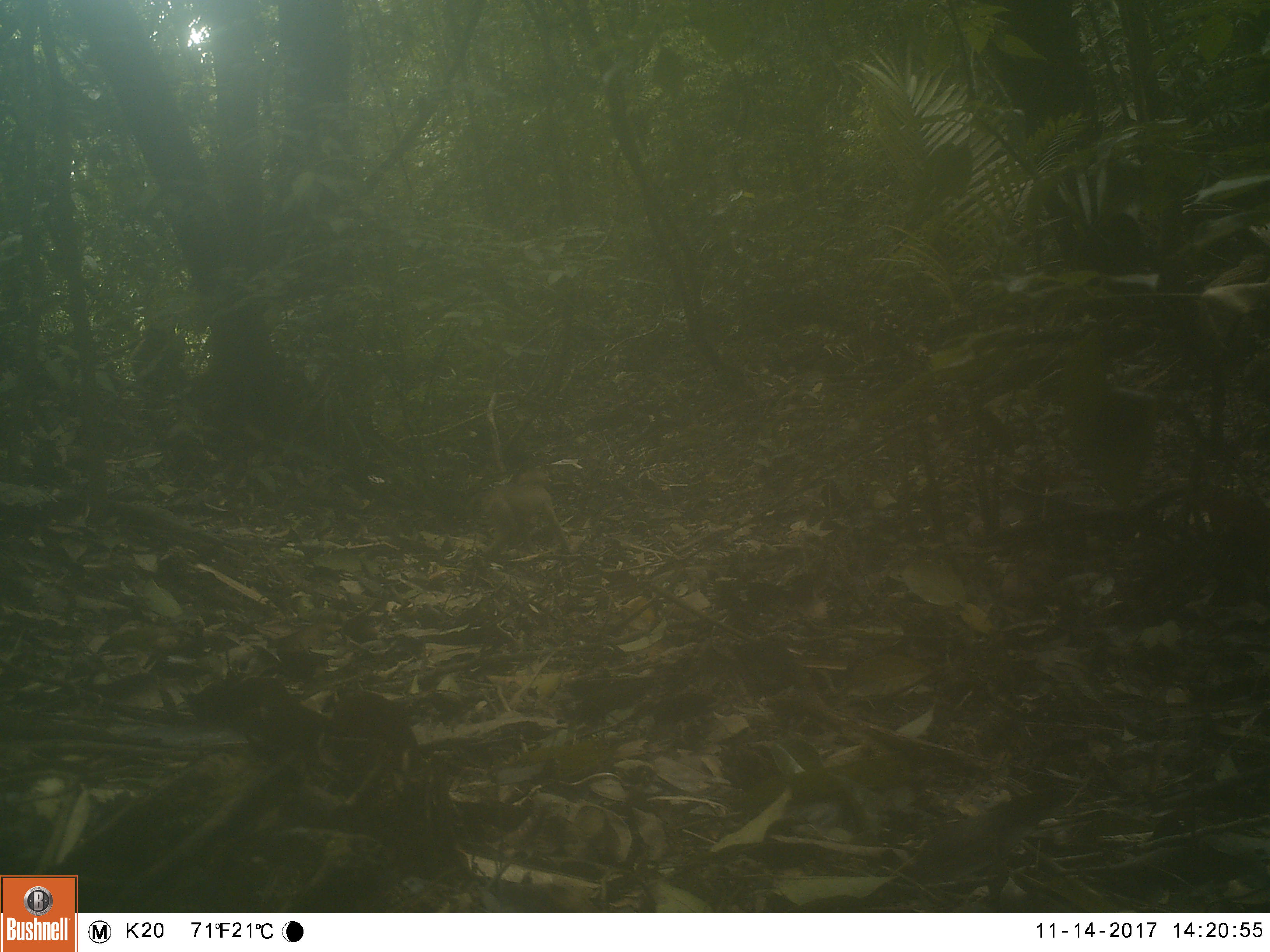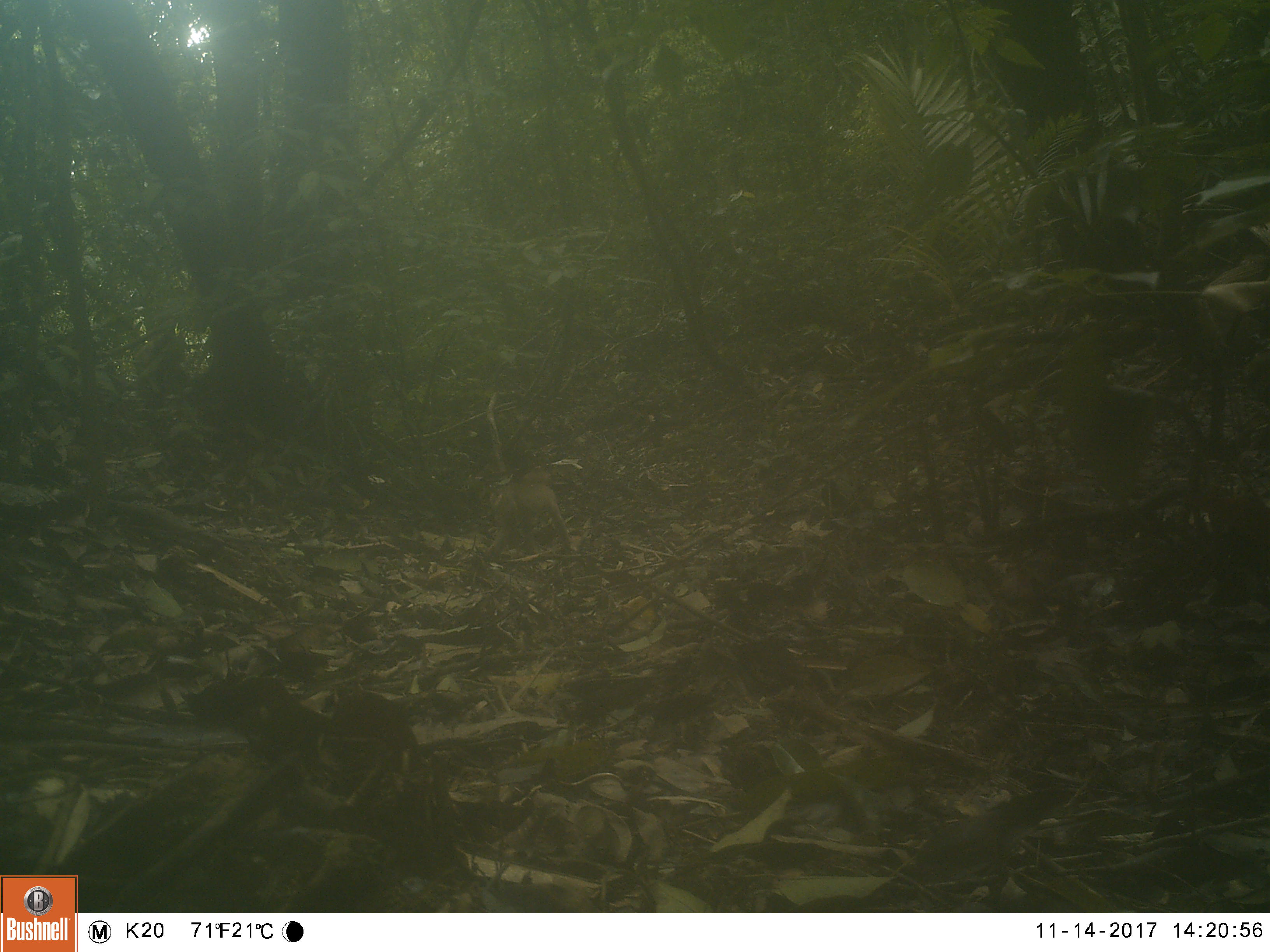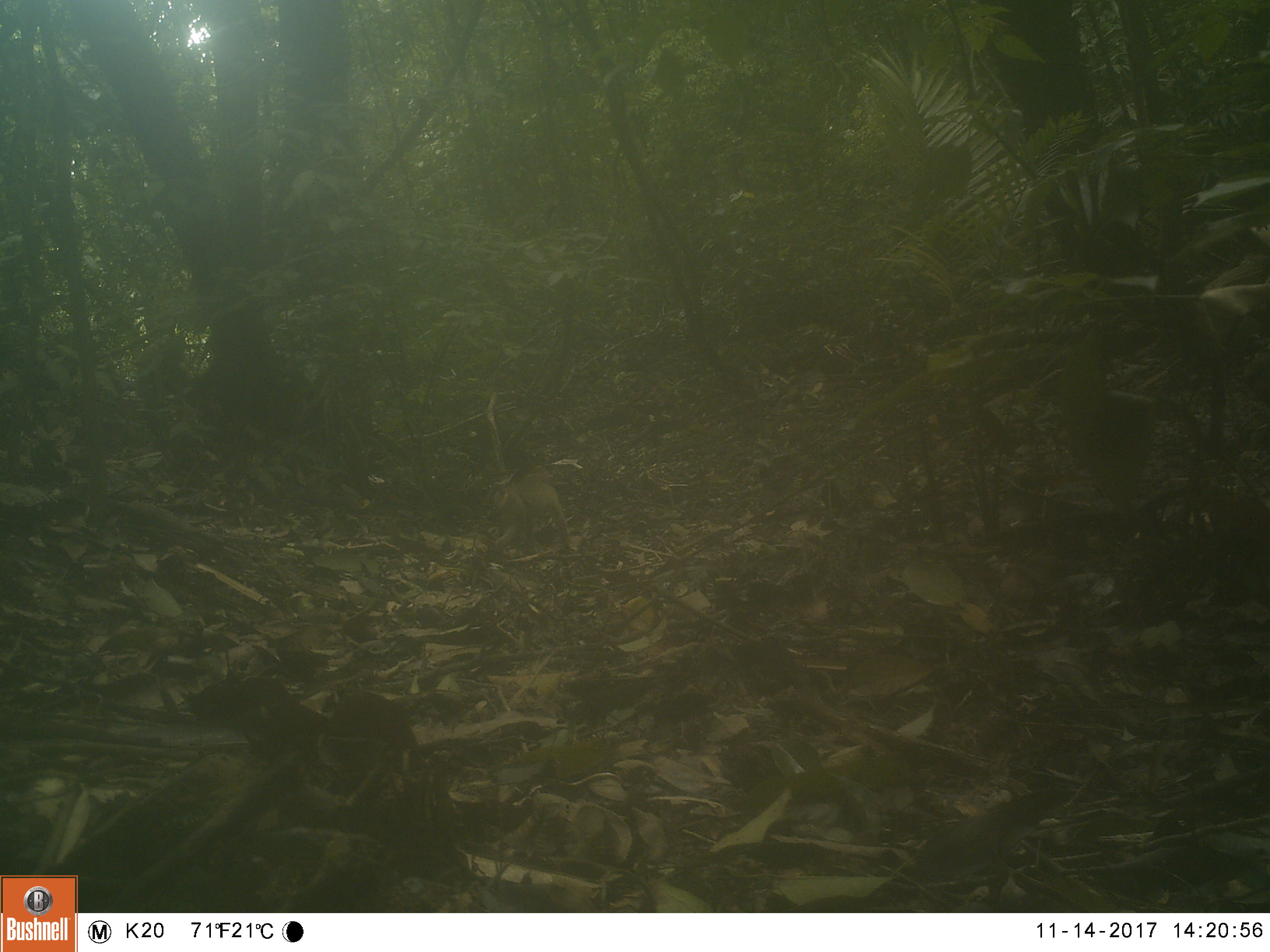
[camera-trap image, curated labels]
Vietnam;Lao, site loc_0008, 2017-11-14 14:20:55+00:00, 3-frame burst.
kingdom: Animalia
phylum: Chordata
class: Mammalia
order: Primates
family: Cercopithecidae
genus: Macaca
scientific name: Macaca nemestrina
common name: pig-tailed macaque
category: pig tailed macaque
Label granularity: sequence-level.